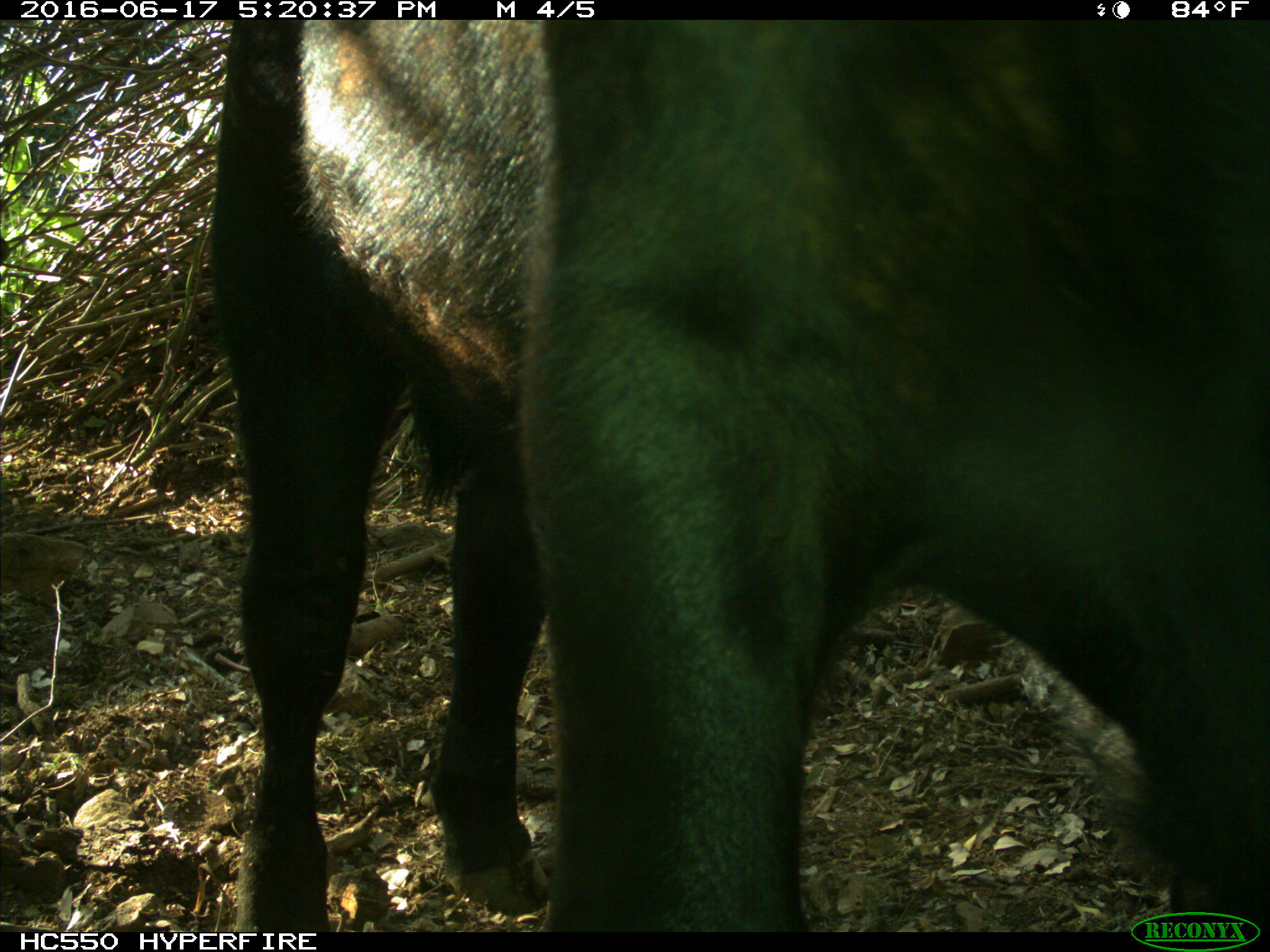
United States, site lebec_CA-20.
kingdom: Animalia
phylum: Chordata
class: Mammalia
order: Artiodactyla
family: Bovidae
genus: Bos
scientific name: Bos taurus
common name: domestic cow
Bos taurus (domestic cow).